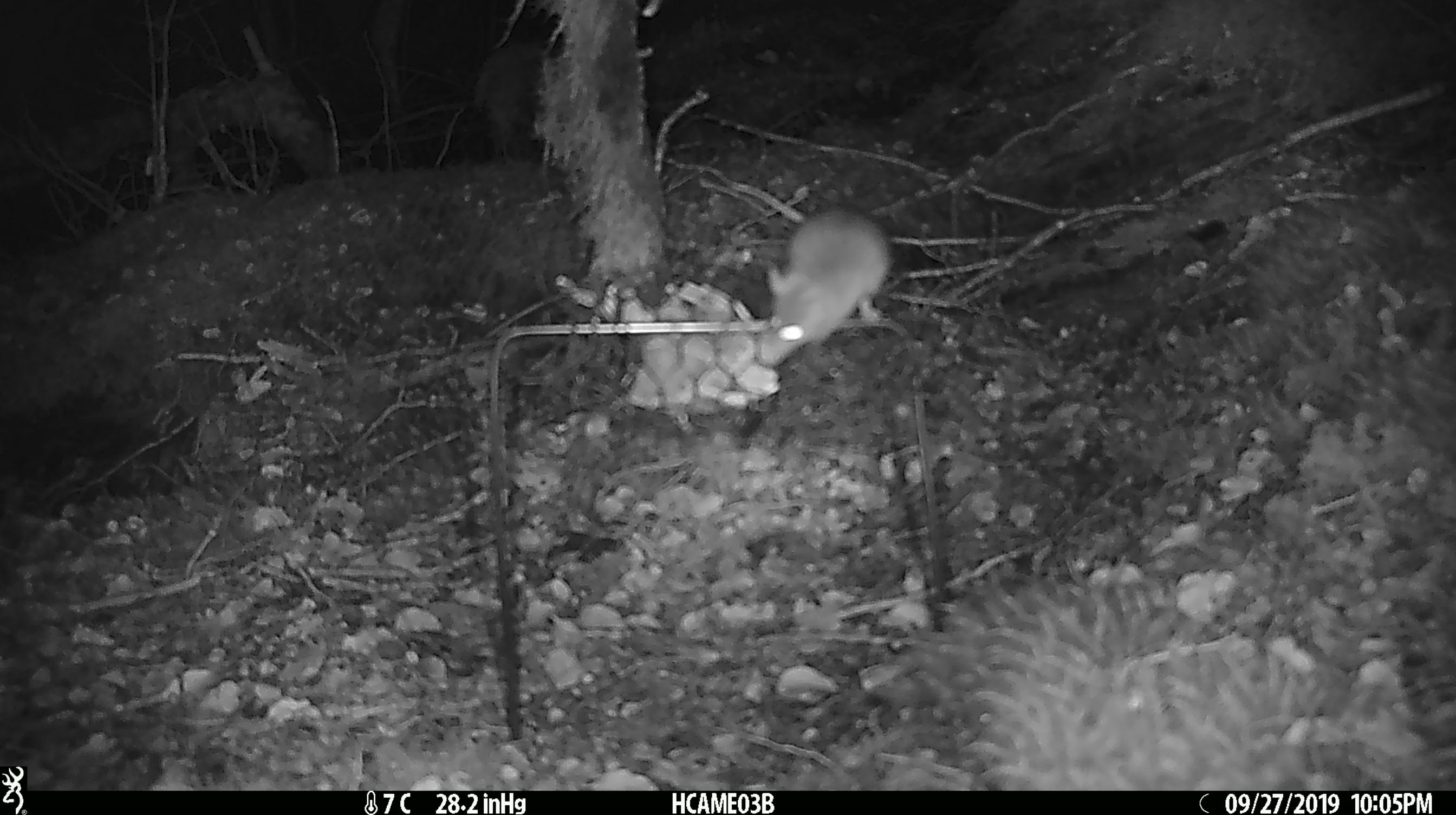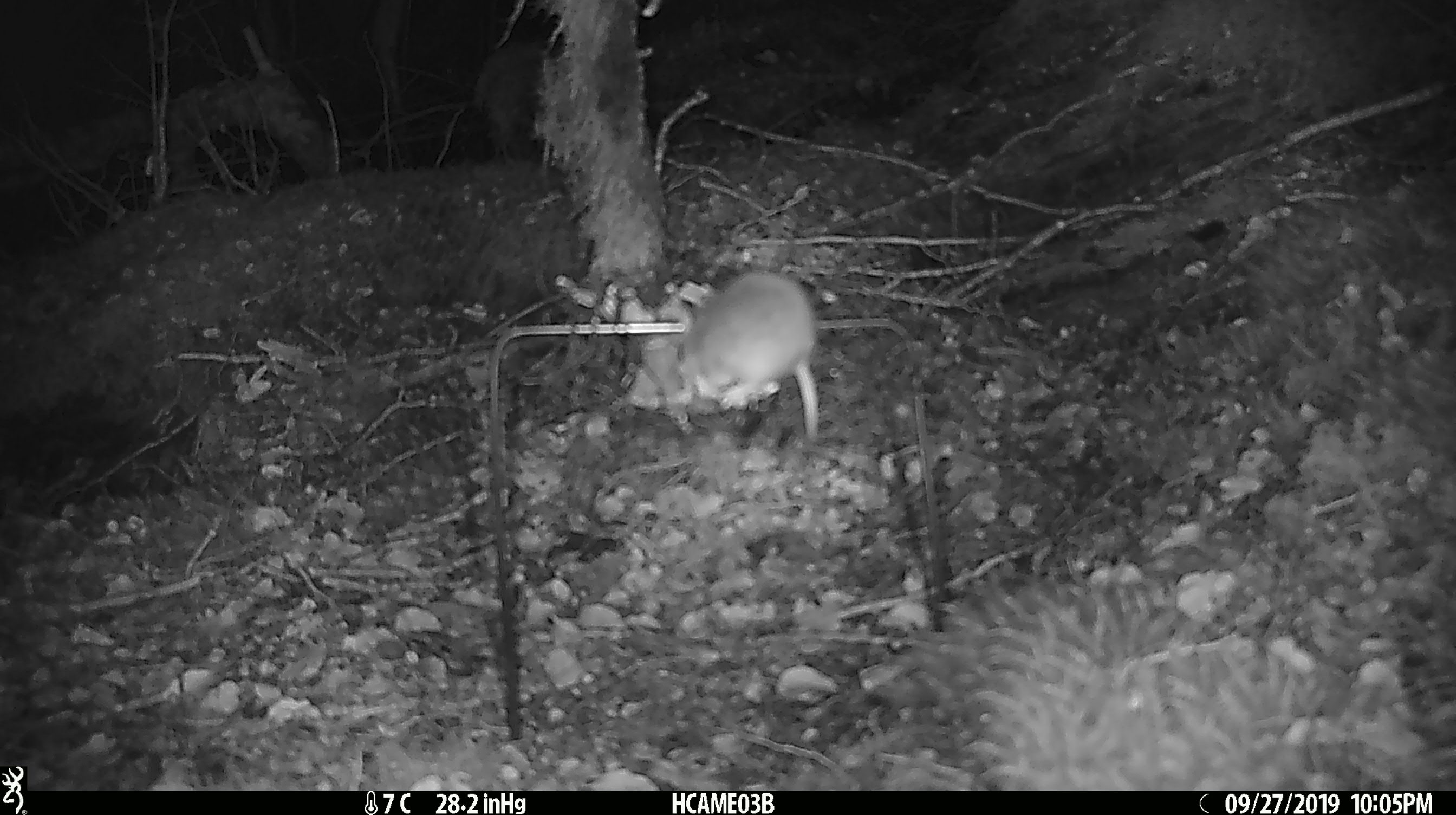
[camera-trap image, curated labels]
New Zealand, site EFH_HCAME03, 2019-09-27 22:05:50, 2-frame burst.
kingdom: Animalia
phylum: Chordata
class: Mammalia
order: Rodentia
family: Muridae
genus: Mus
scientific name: Mus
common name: mouse